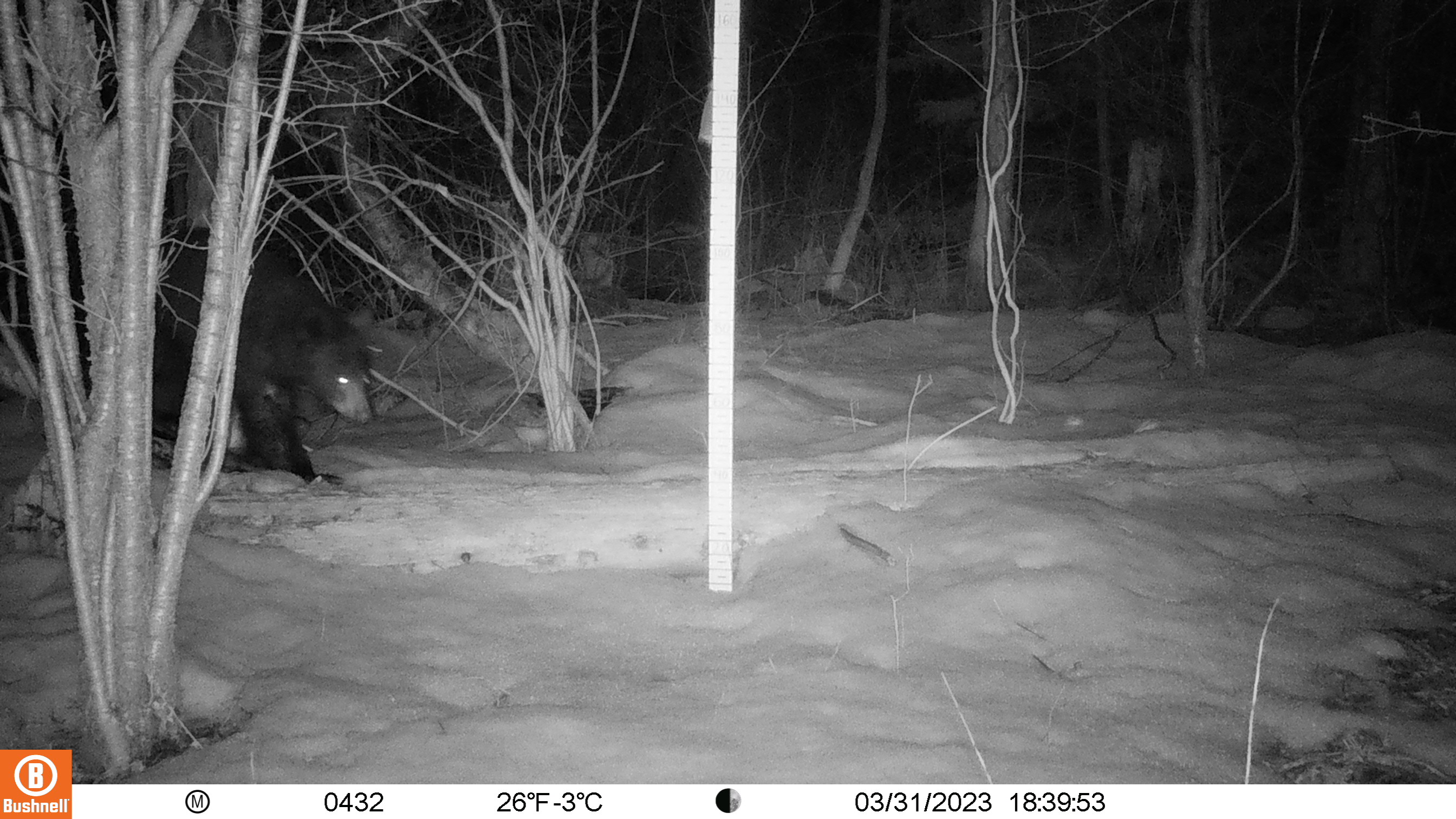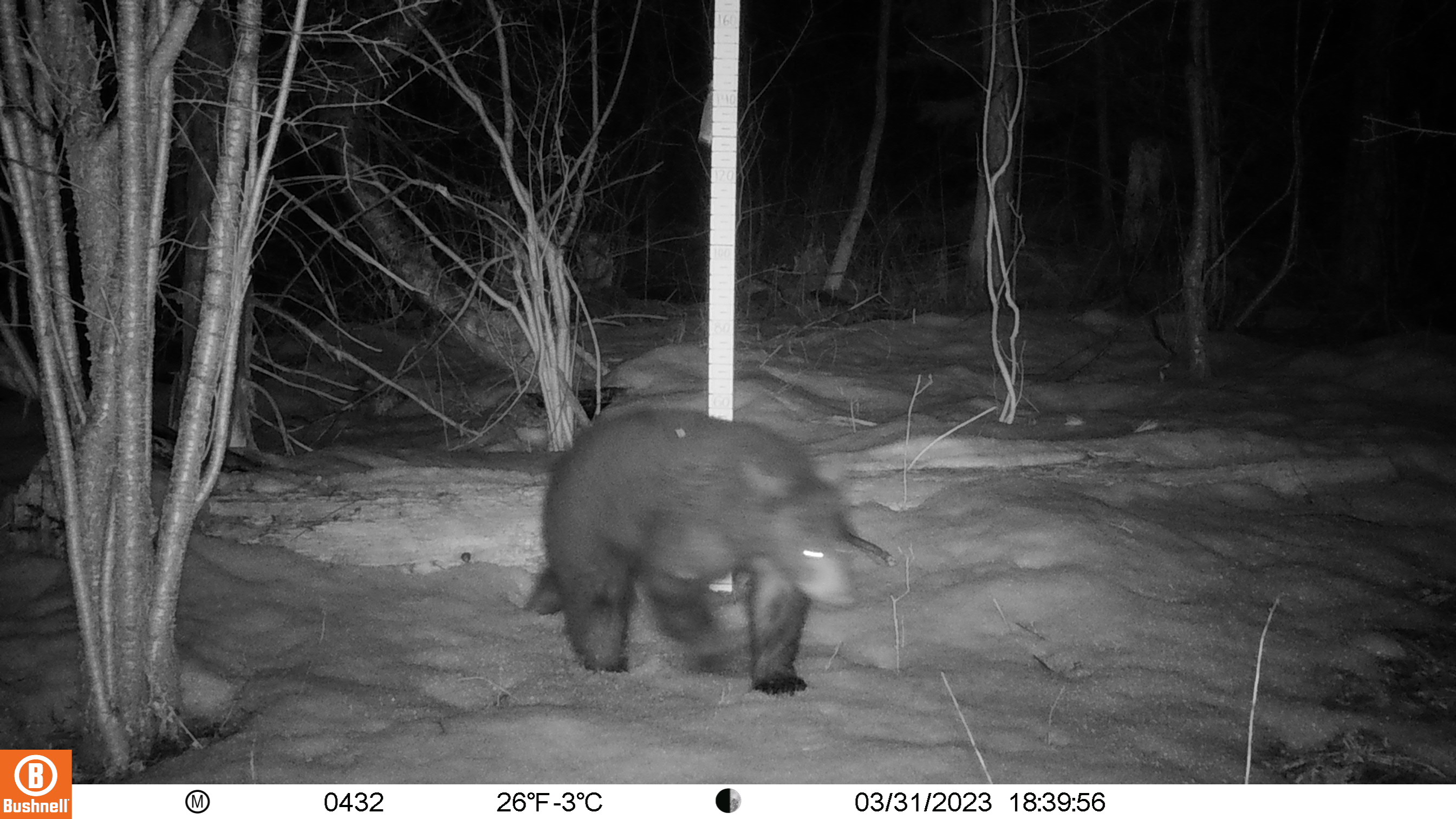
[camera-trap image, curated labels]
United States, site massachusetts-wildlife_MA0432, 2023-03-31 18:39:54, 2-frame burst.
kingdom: Animalia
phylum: Chordata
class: Mammalia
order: Carnivora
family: Ursidae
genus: Ursus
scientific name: Ursus americanus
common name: black bear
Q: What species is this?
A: Black bear (Ursus americanus).